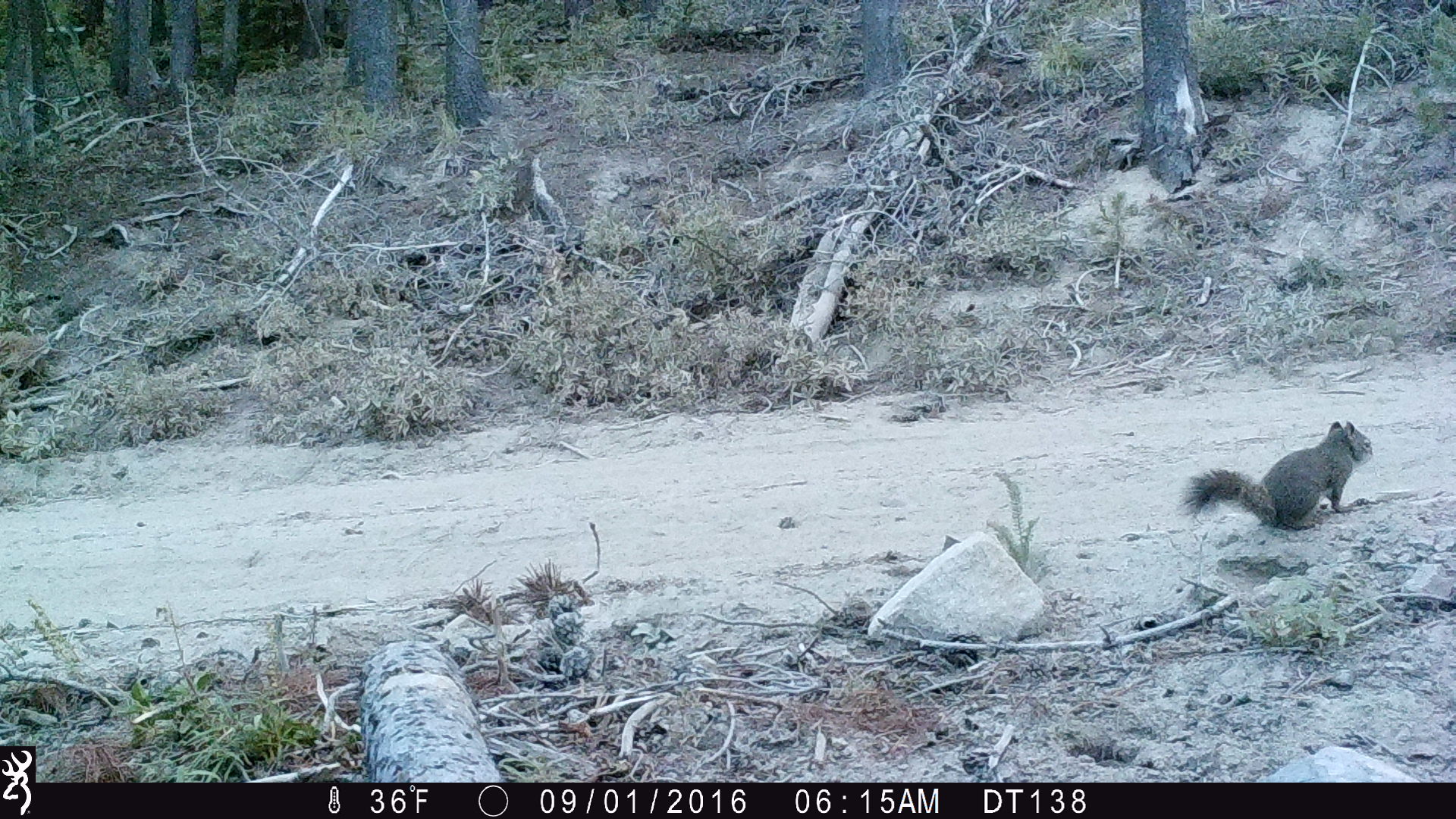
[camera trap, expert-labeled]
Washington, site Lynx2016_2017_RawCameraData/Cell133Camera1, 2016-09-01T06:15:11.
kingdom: Animalia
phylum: Chordata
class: Mammalia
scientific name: Mammalia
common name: small mammal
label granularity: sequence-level